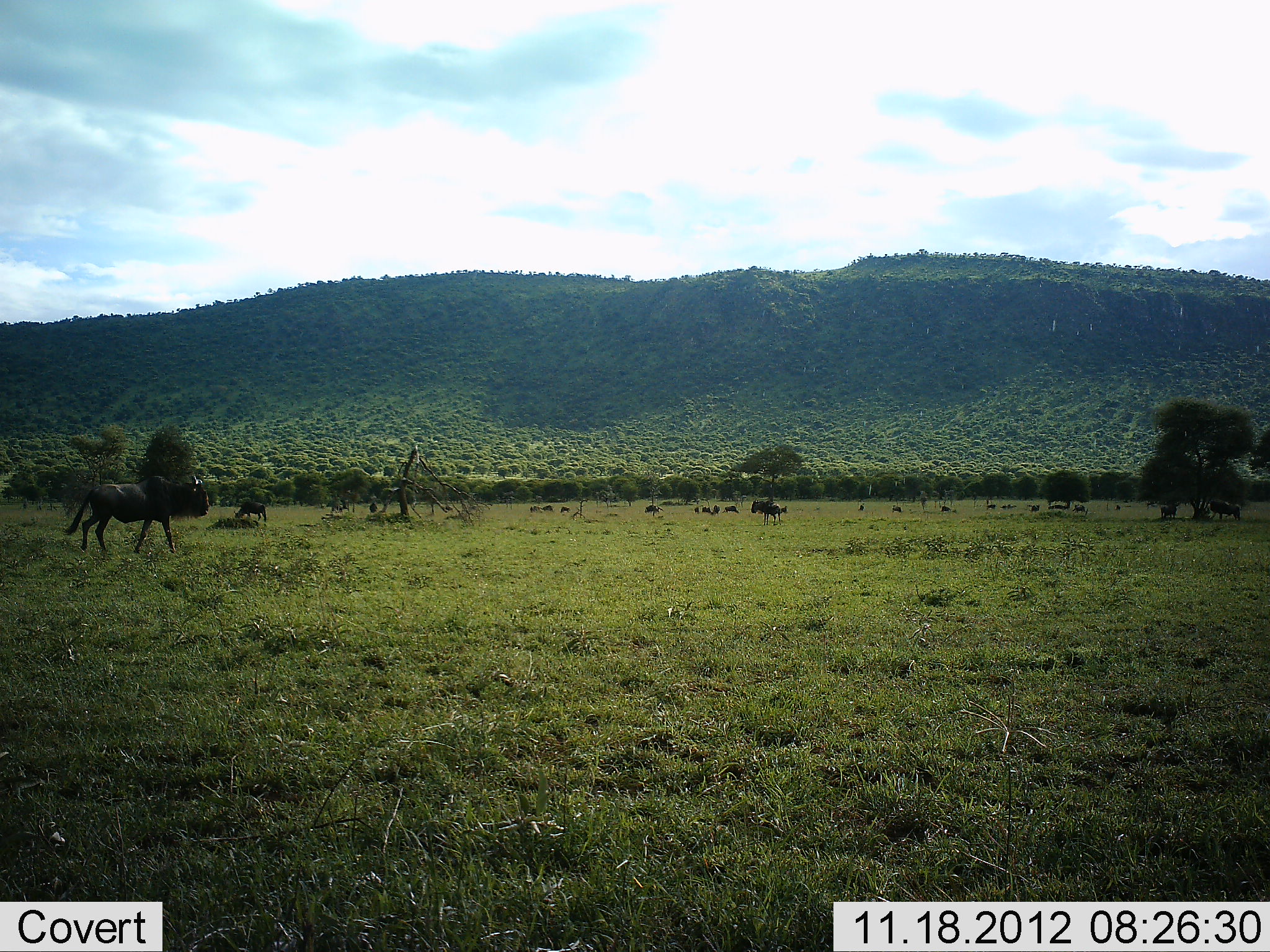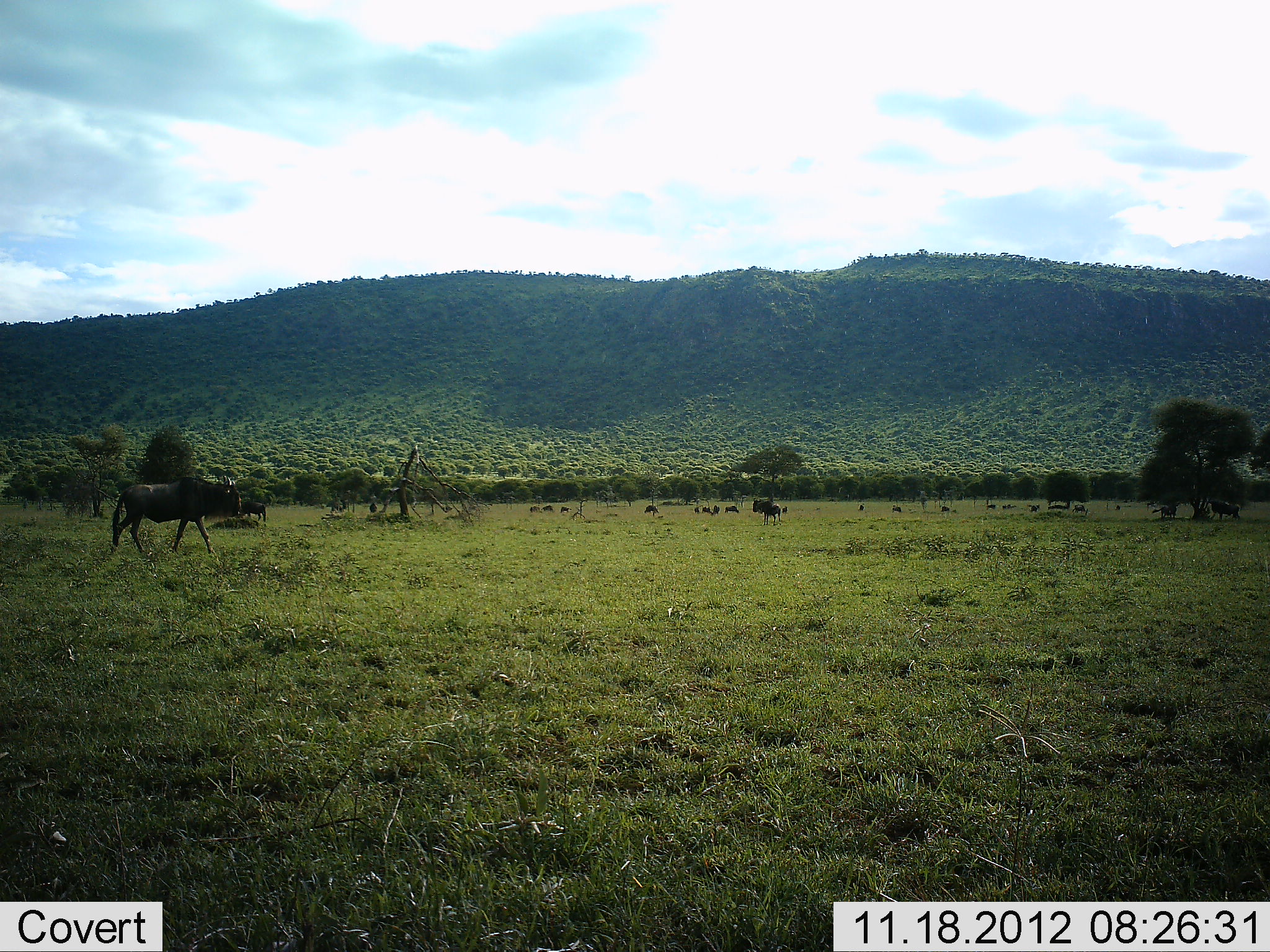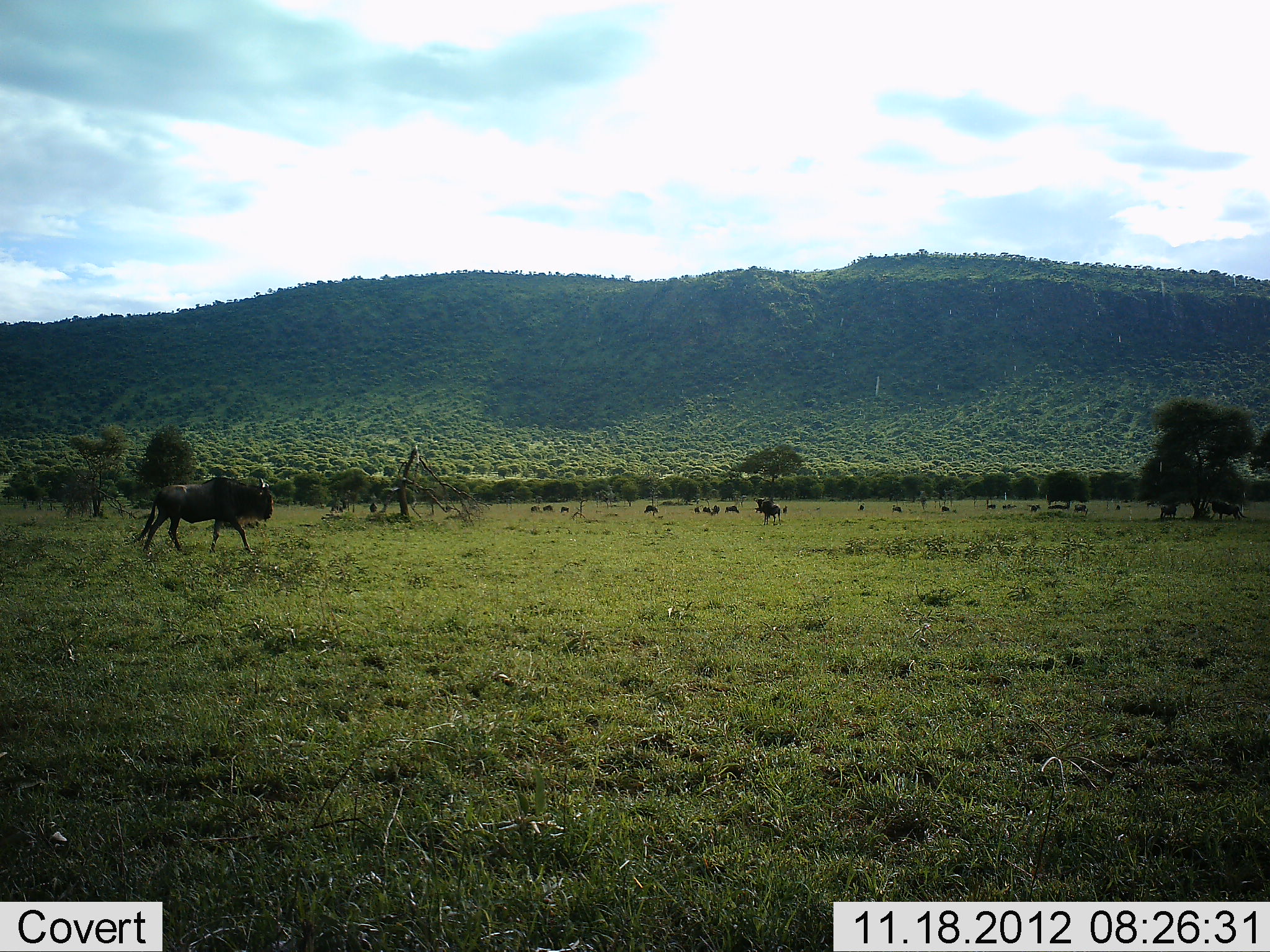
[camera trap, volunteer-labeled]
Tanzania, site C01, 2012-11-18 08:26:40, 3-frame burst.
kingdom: Animalia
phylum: Chordata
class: Mammalia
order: Artiodactyla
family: Bovidae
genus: Connochaetes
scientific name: Connochaetes taurinus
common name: blue wildebeest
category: wildebeest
Wildebeest (blue wildebeest) (Connochaetes taurinus), count 11-50. Behavior (volunteer vote fractions): standing 70%, resting 20%, moving 100%, interacting 0%. Young present (vote fraction): 0%. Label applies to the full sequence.